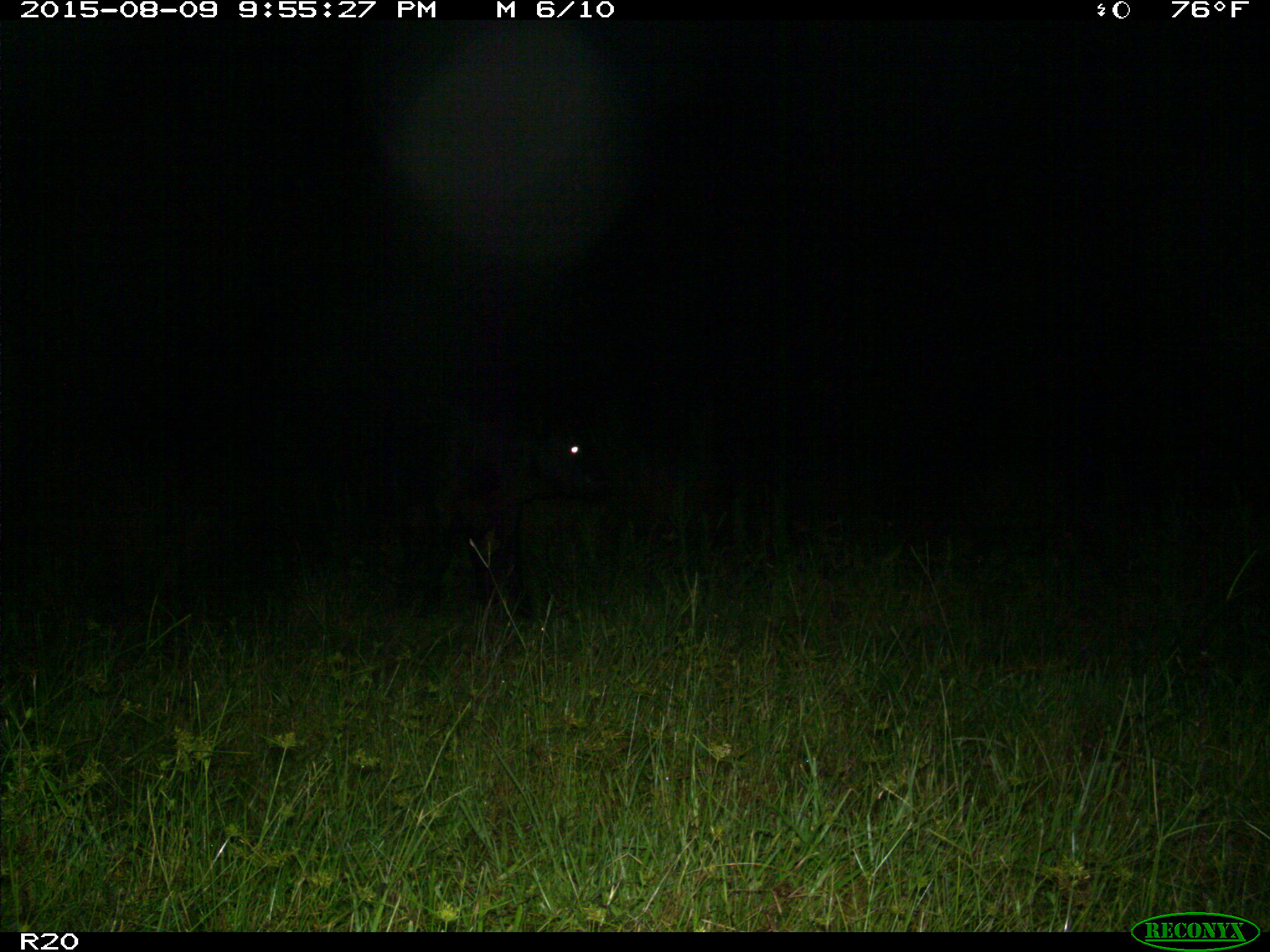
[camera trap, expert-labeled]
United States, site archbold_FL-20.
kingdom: Animalia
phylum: Chordata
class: Mammalia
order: Artiodactyla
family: Bovidae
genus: Bos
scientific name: Bos taurus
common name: domestic cow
Bos taurus (domestic cow).